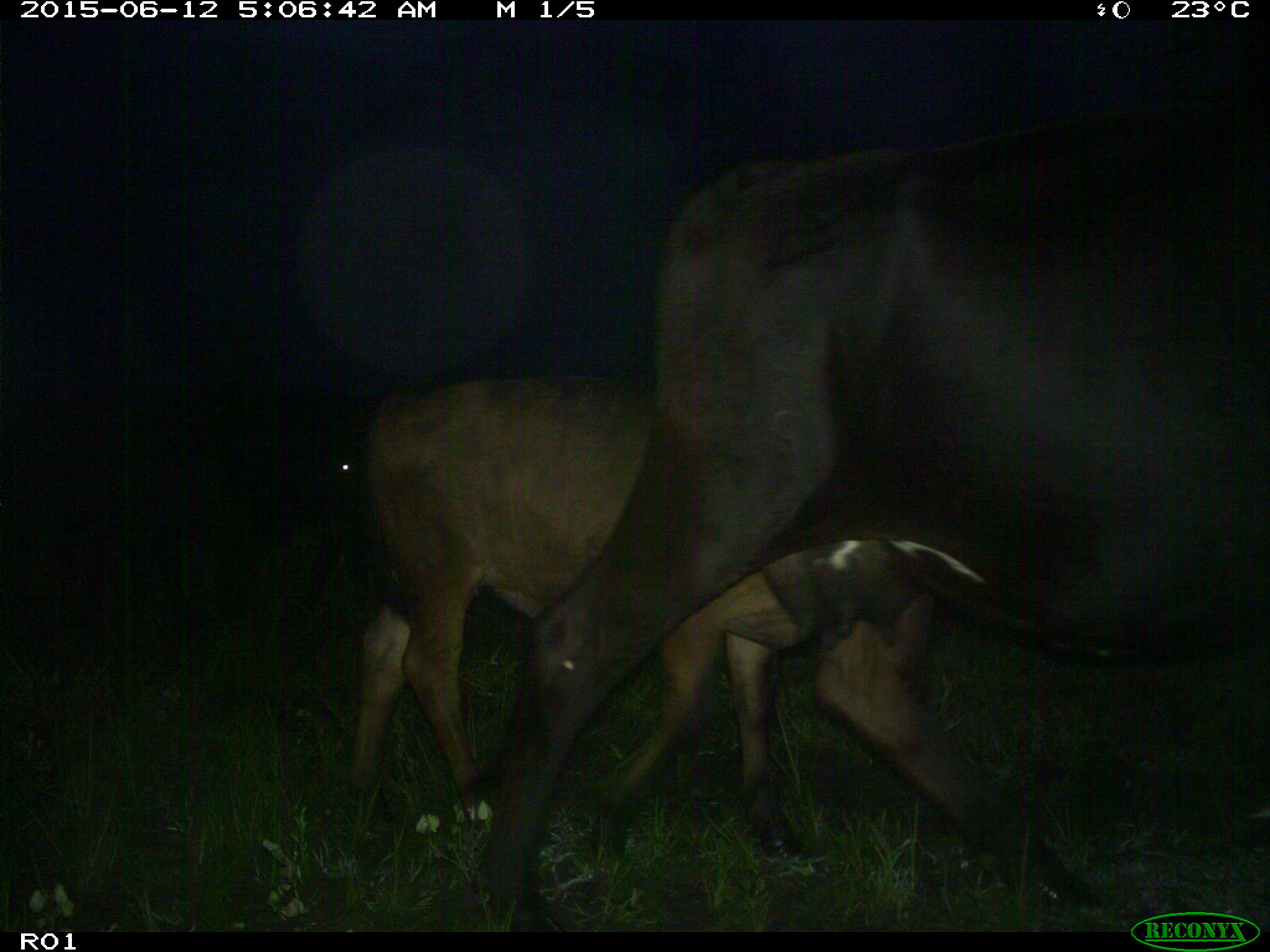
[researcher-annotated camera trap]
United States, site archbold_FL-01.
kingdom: Animalia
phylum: Chordata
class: Mammalia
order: Artiodactyla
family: Bovidae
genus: Bos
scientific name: Bos taurus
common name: domestic cow